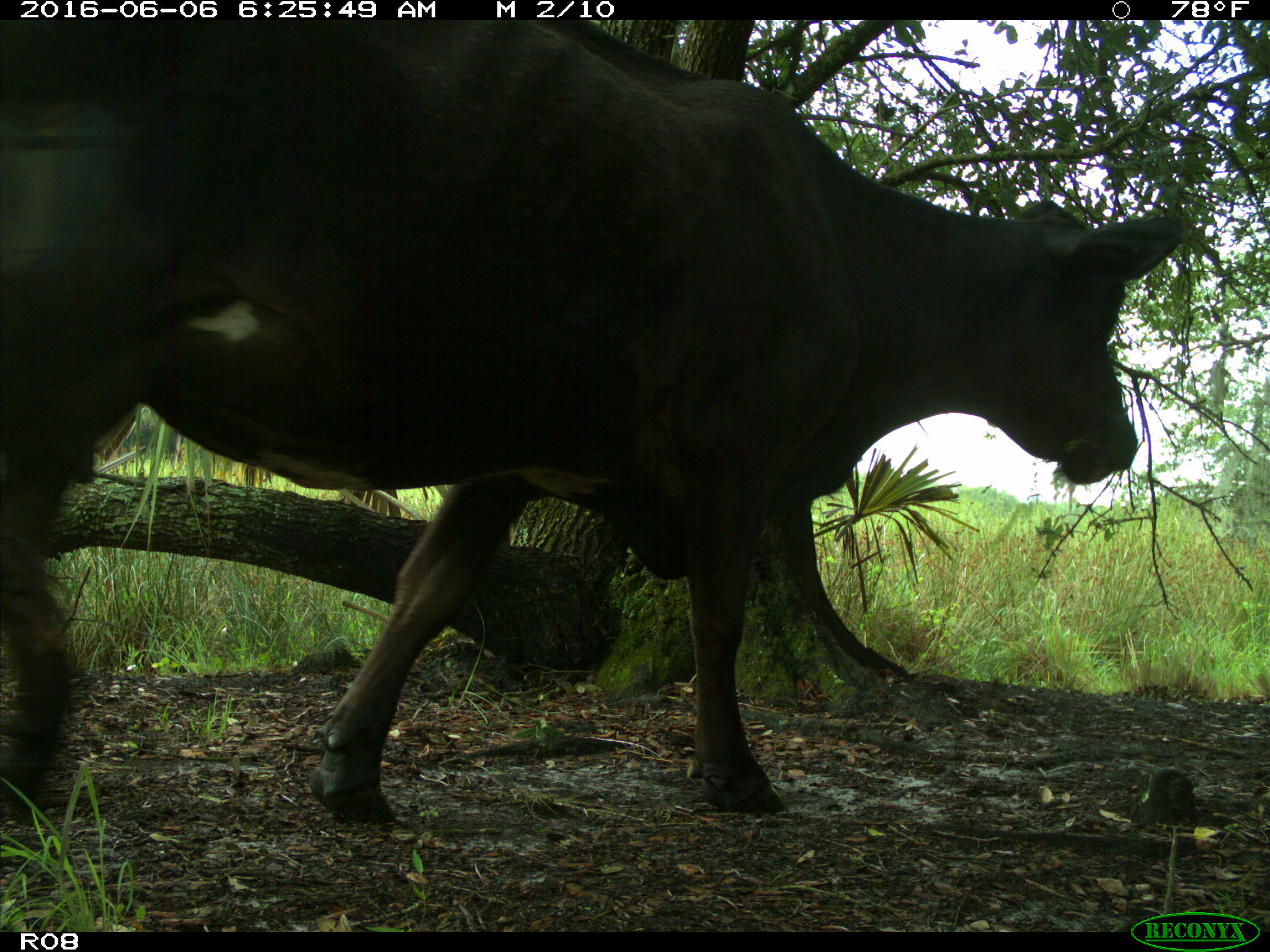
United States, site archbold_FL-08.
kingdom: Animalia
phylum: Chordata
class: Mammalia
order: Artiodactyla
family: Bovidae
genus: Bos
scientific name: Bos taurus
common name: domestic cow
Bos taurus (domestic cow).